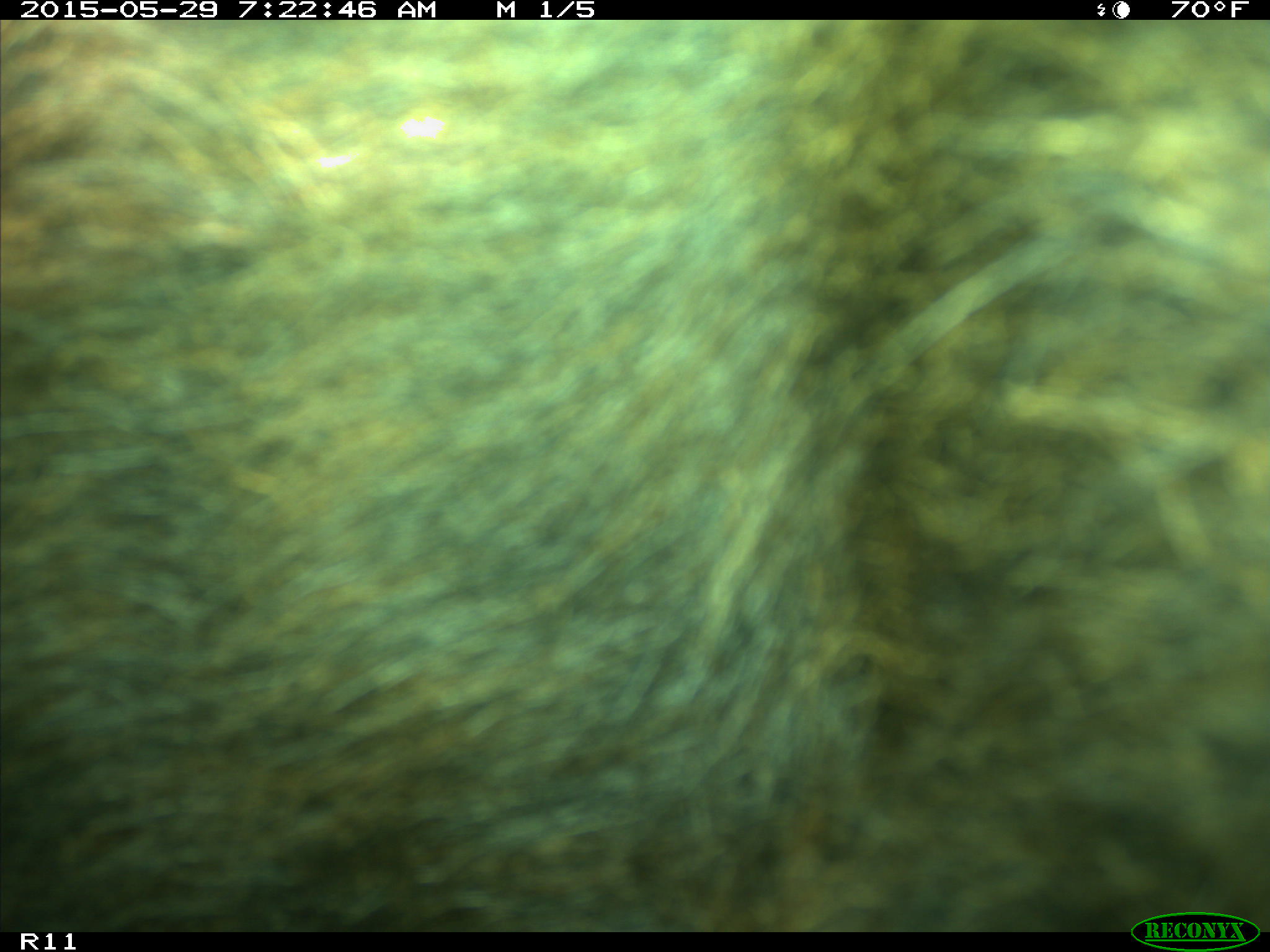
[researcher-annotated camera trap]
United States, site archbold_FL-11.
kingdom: Animalia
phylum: Chordata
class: Mammalia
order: Artiodactyla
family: Bovidae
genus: Bos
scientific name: Bos taurus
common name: domestic cow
Bos taurus (domestic cow).